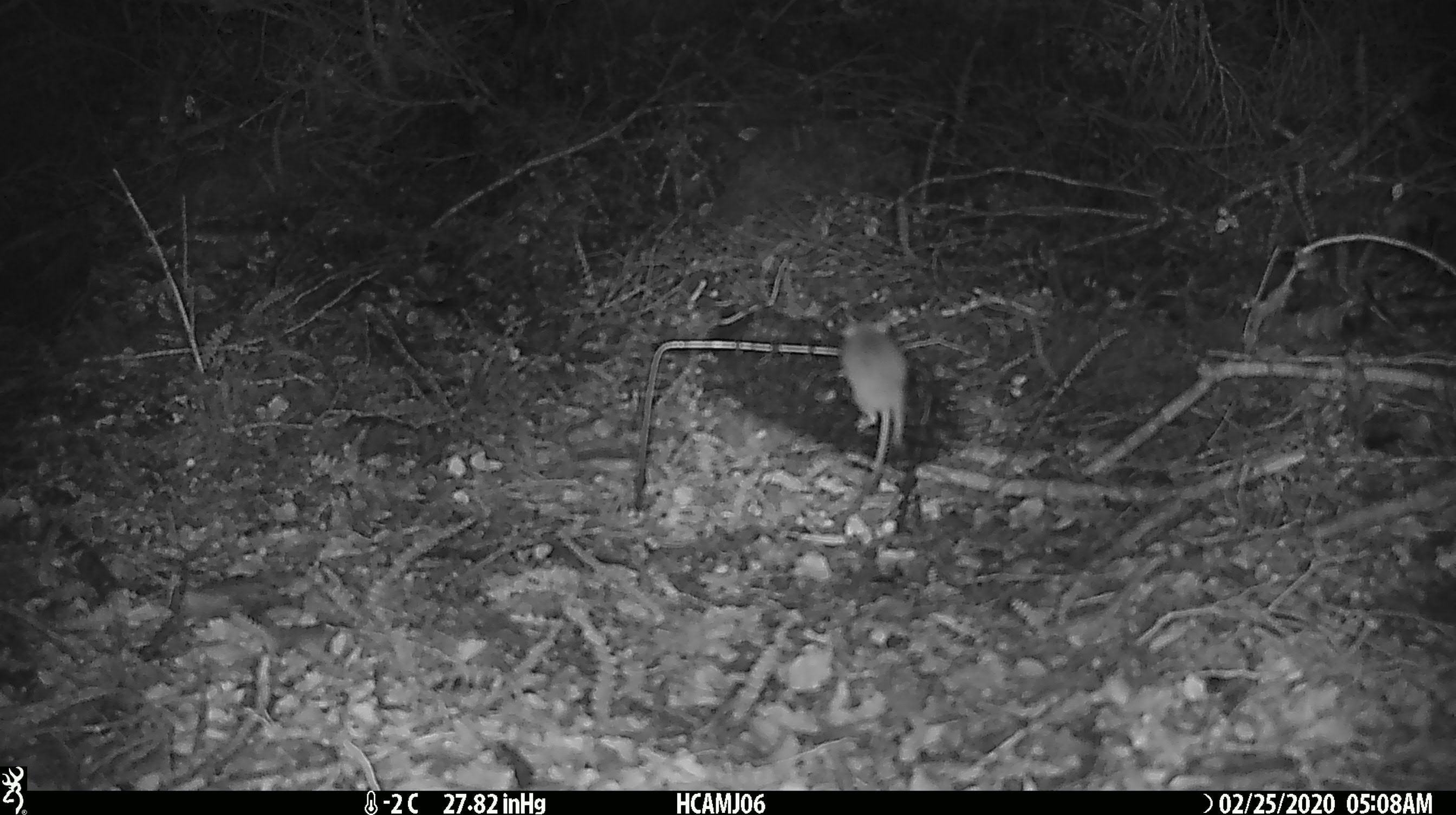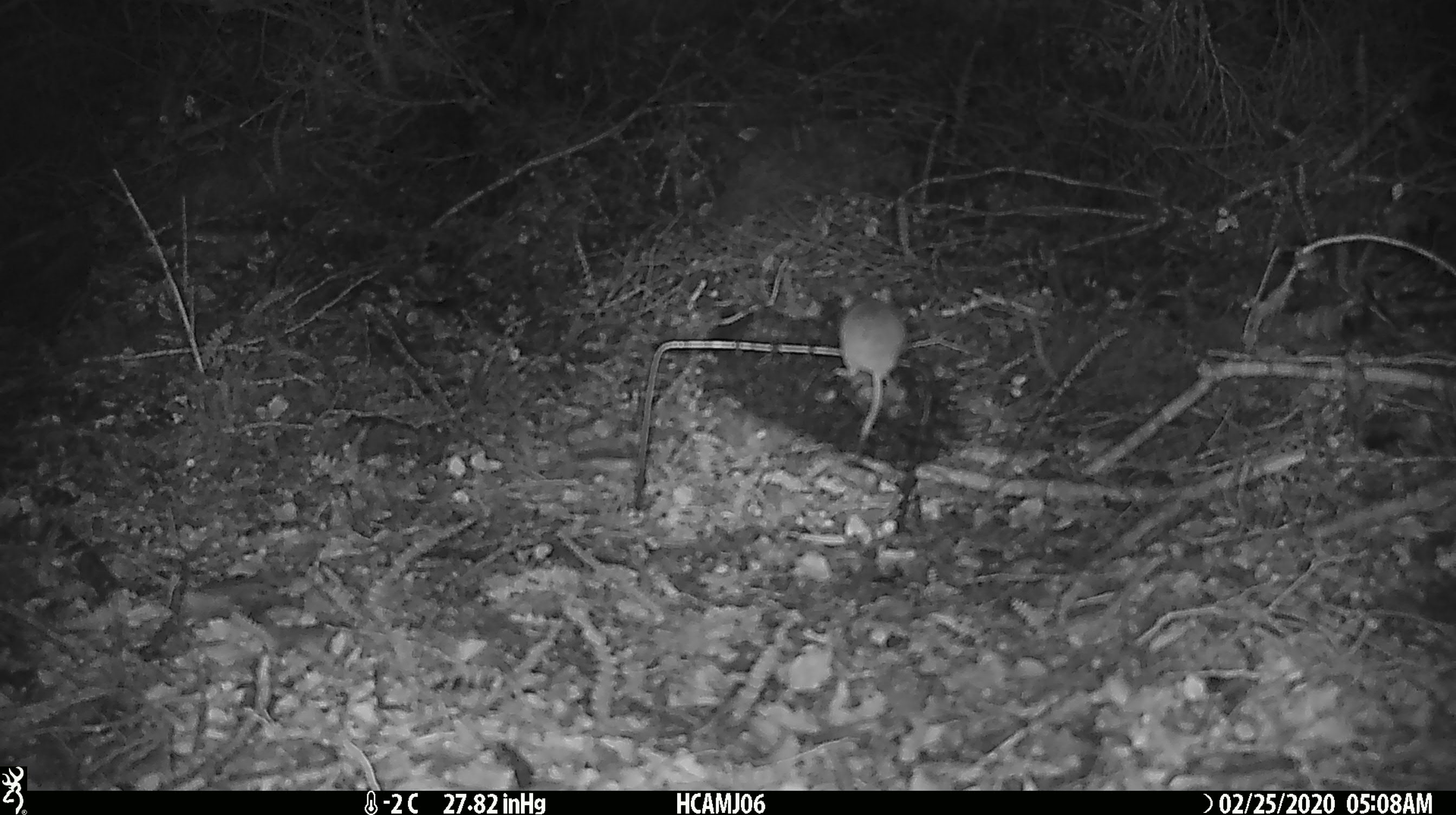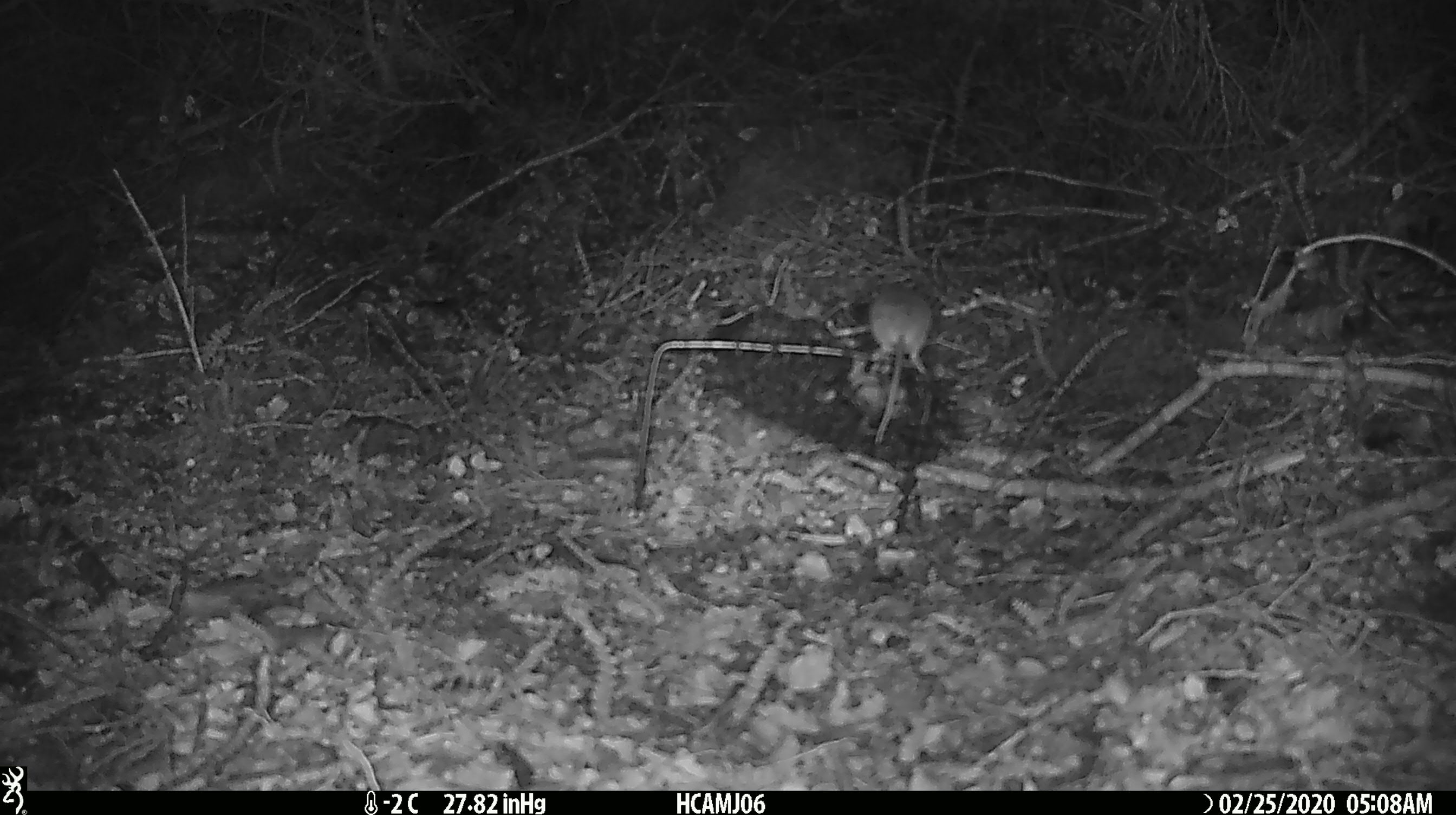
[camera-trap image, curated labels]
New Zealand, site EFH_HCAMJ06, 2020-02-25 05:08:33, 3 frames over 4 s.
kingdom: Animalia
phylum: Chordata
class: Mammalia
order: Rodentia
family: Muridae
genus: Mus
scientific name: Mus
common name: mouse